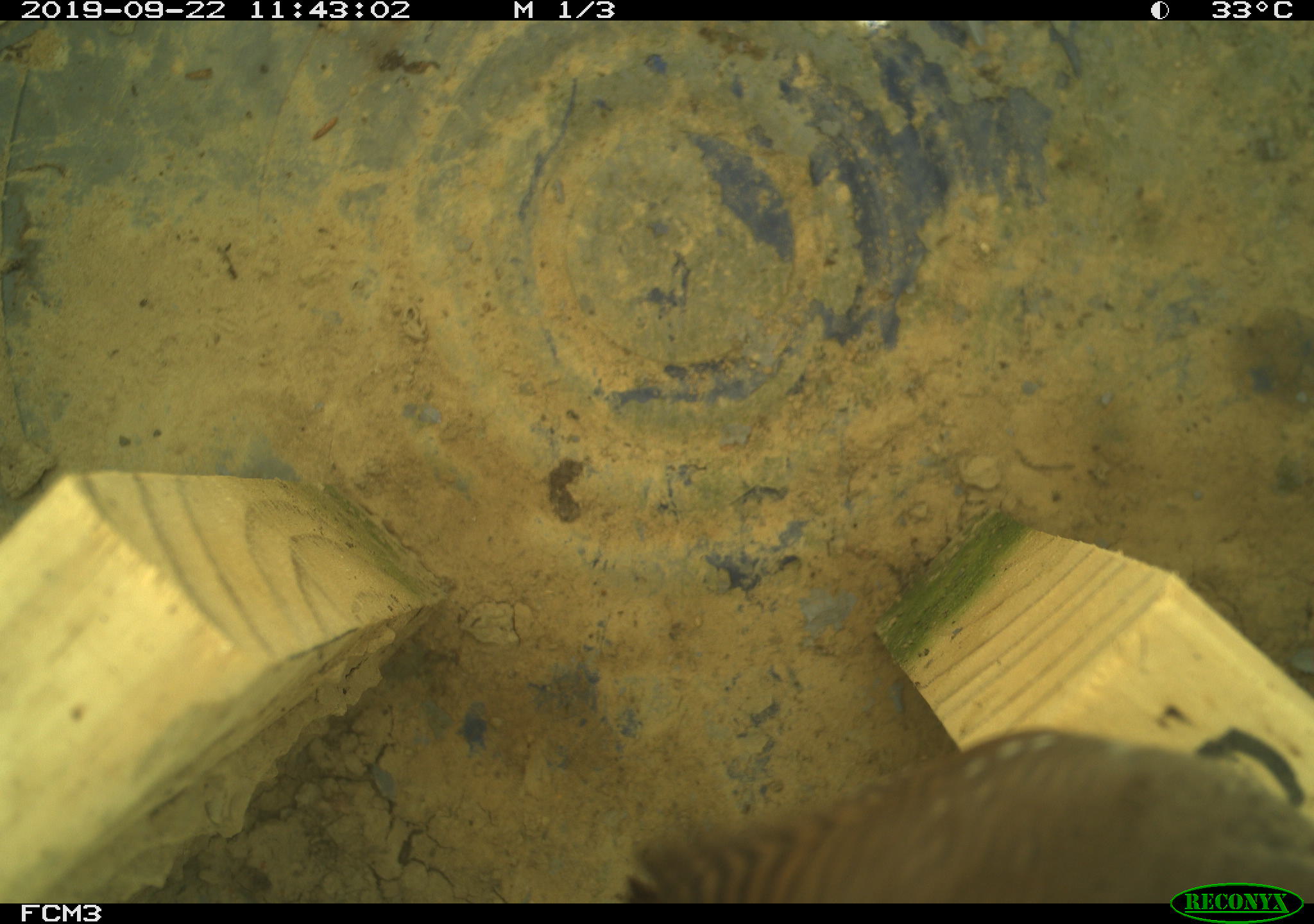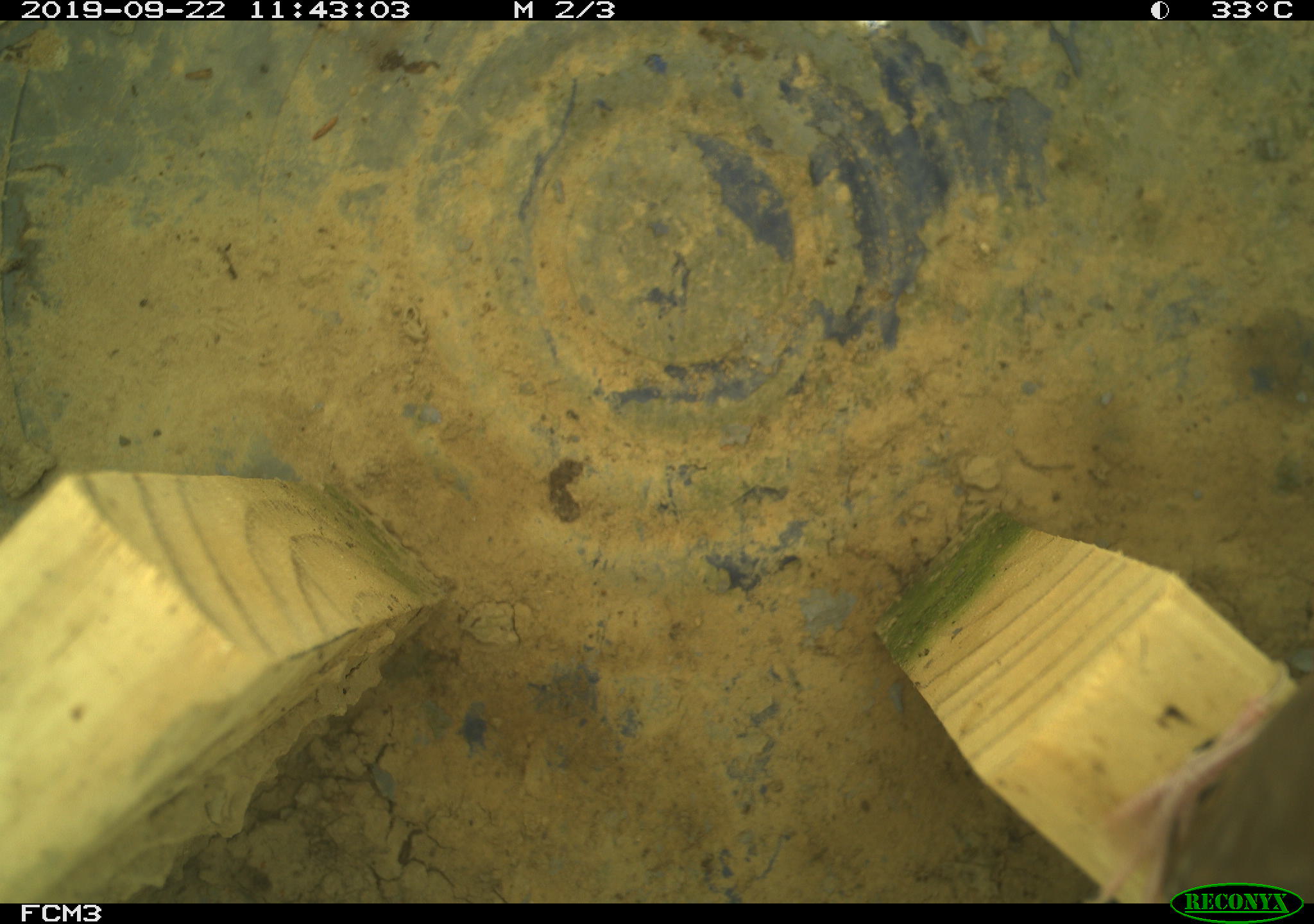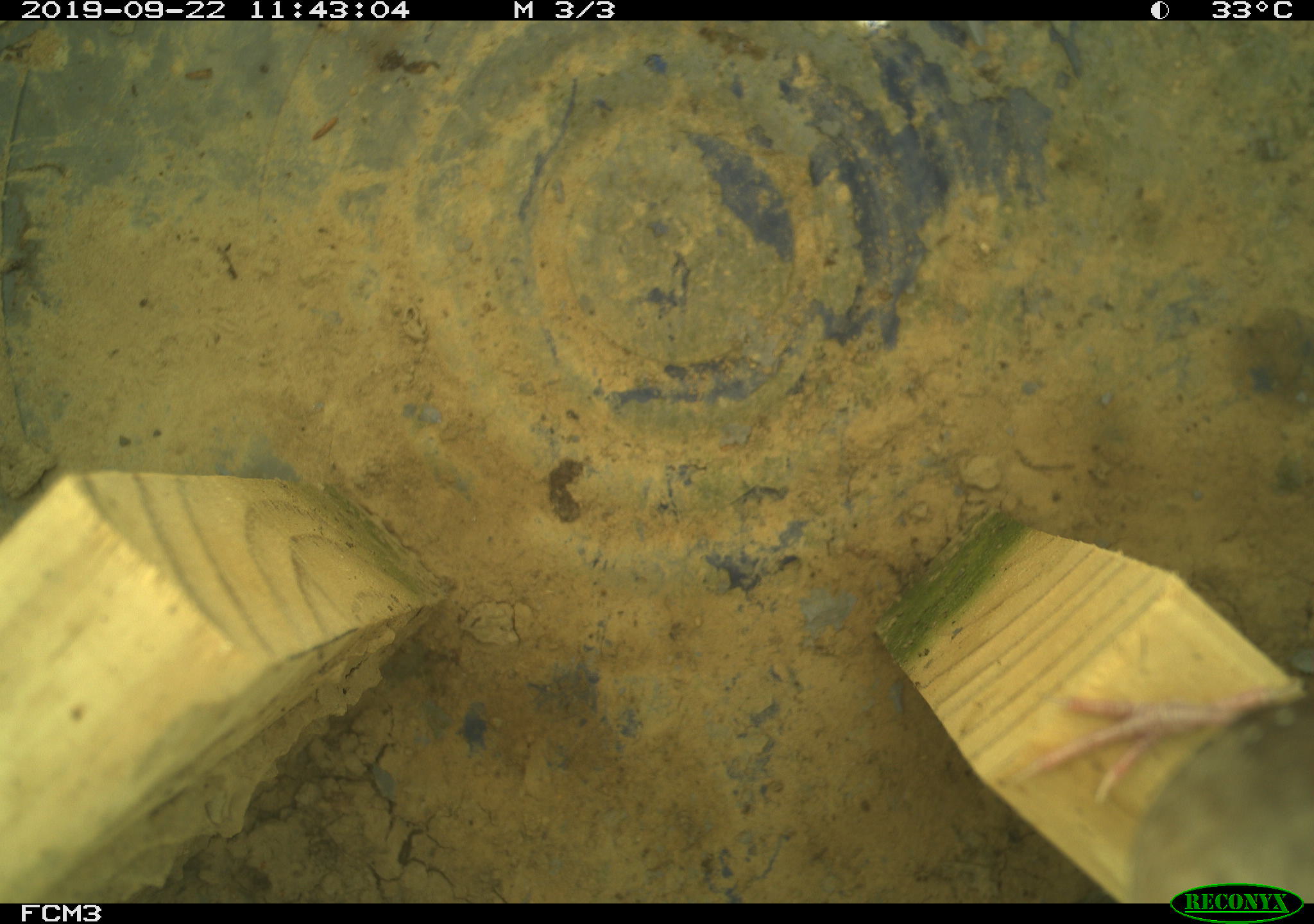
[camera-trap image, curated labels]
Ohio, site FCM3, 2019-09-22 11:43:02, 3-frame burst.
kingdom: Animalia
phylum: Chordata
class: Aves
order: Passeriformes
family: Troglodytidae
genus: Troglodytes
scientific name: Troglodytes aedon aedon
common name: northern house wren